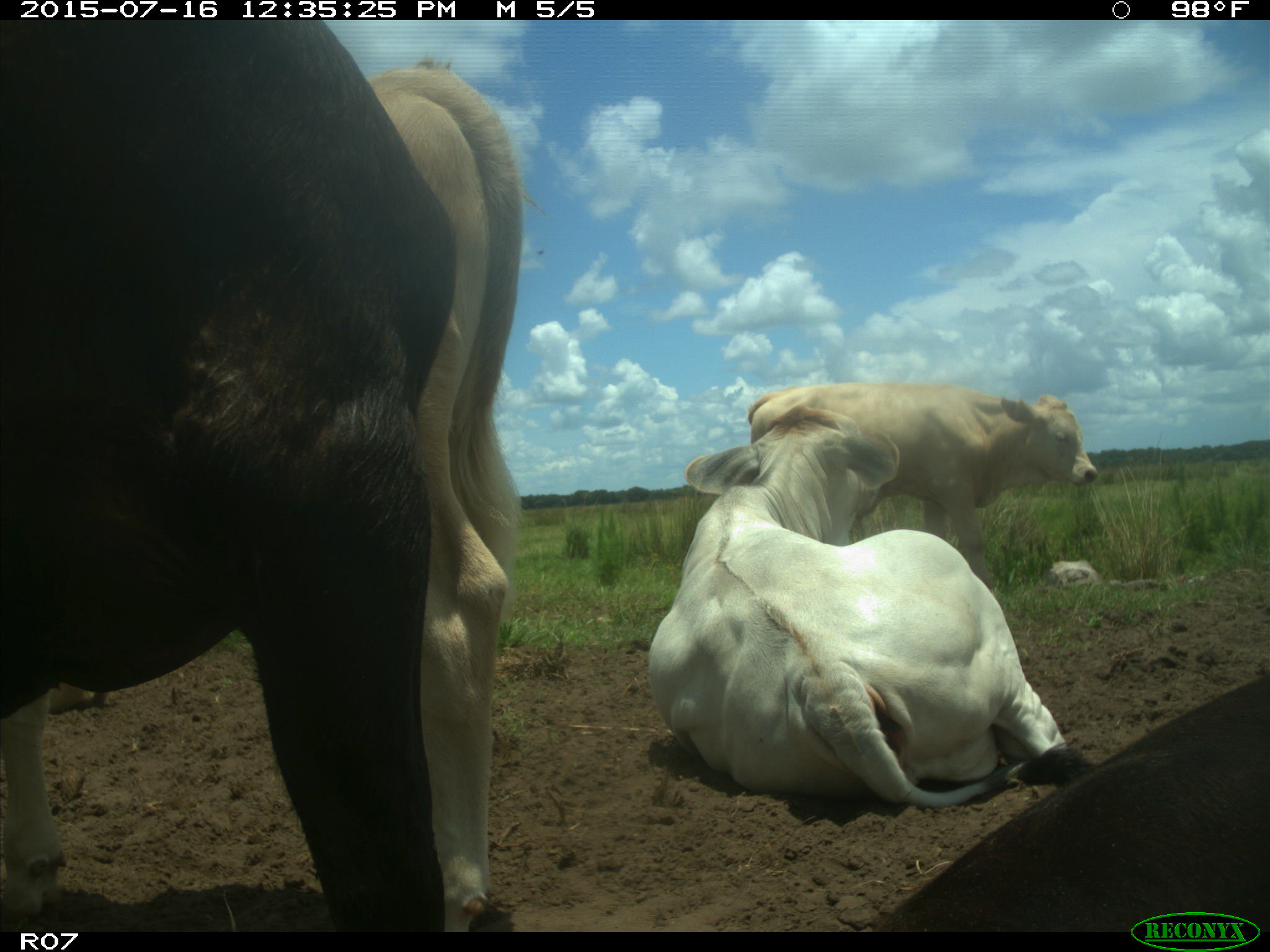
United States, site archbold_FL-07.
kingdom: Animalia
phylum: Chordata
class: Mammalia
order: Artiodactyla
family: Bovidae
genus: Bos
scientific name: Bos taurus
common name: domestic cow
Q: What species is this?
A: Bos taurus (domestic cow).